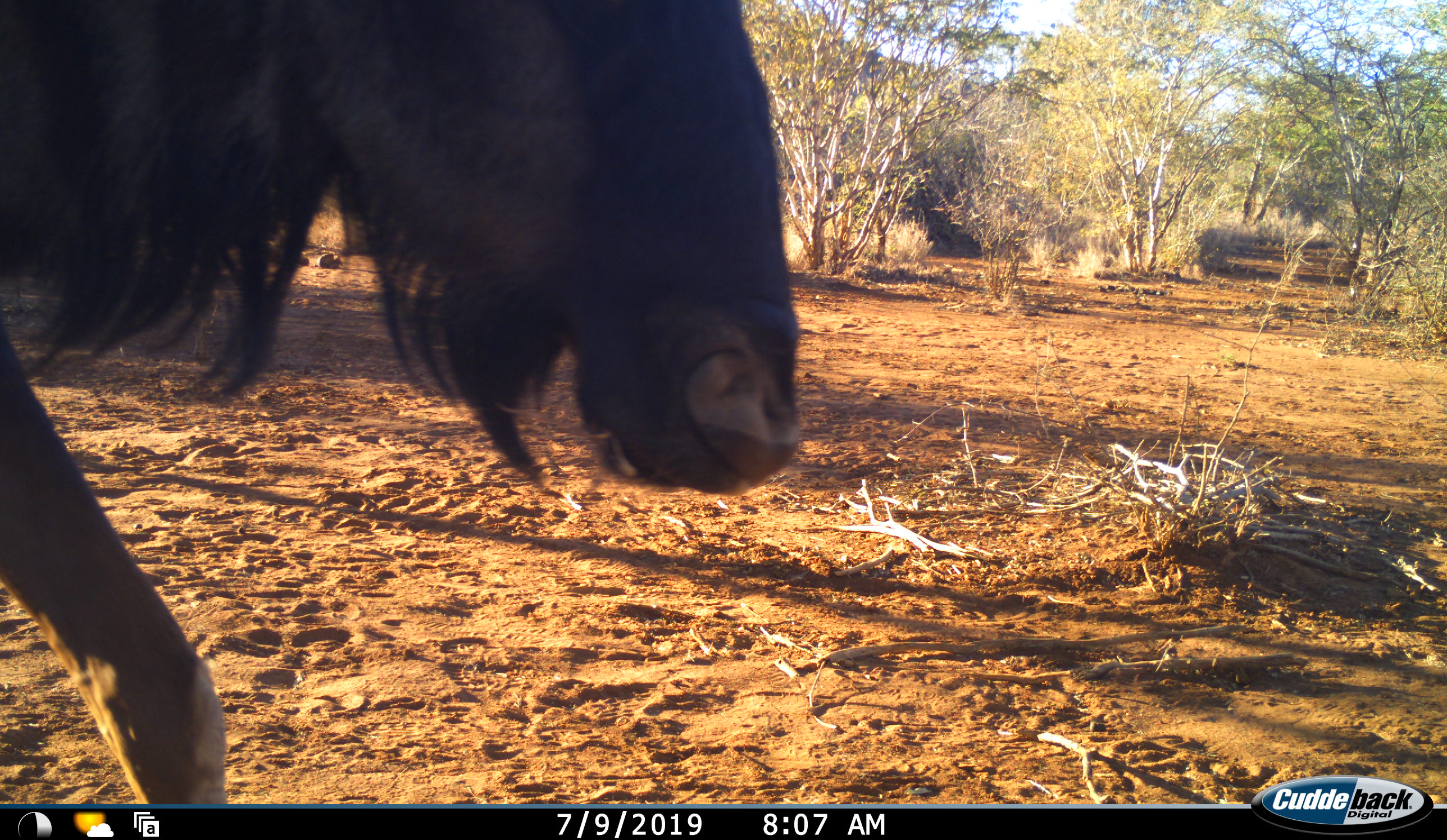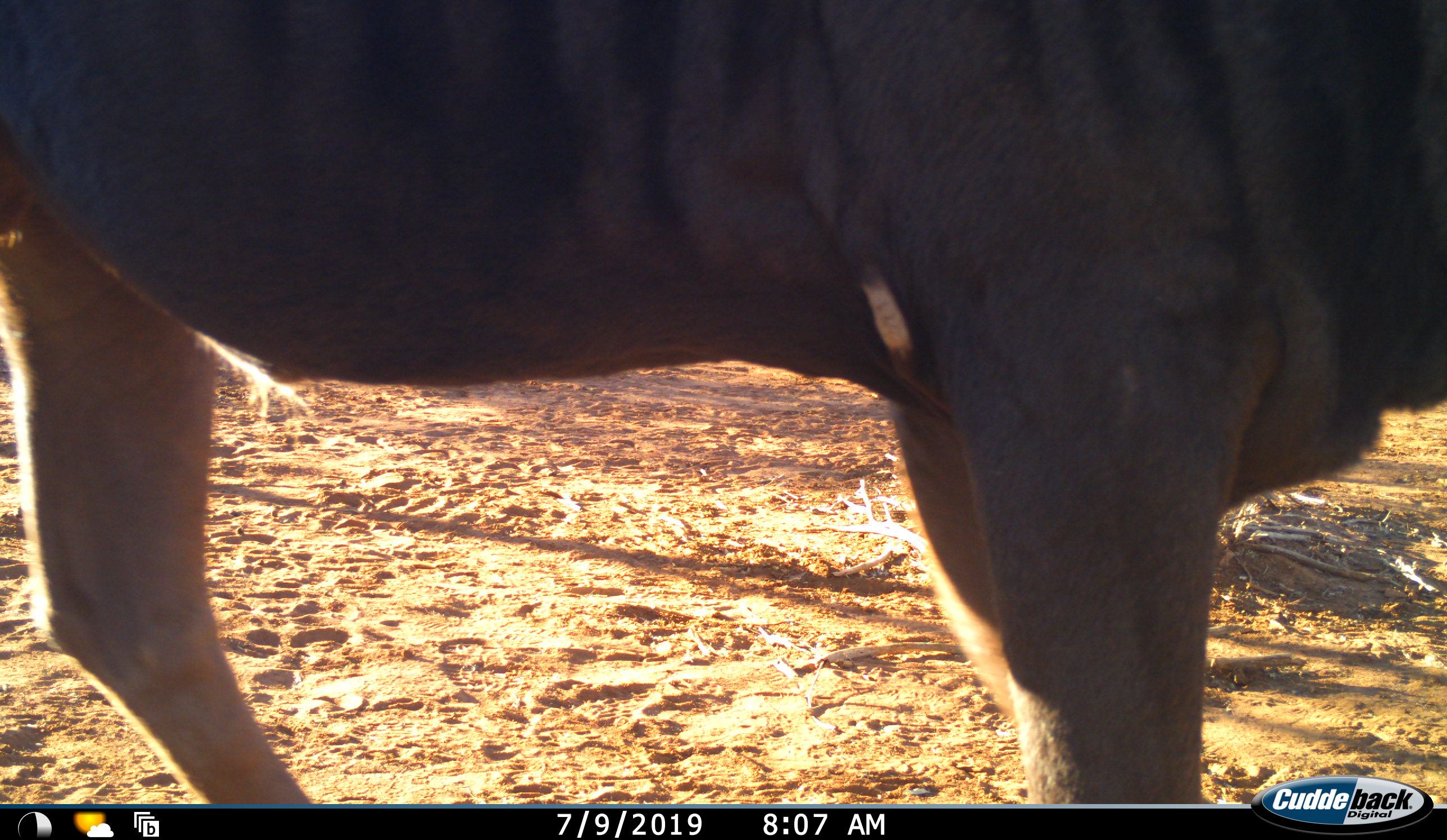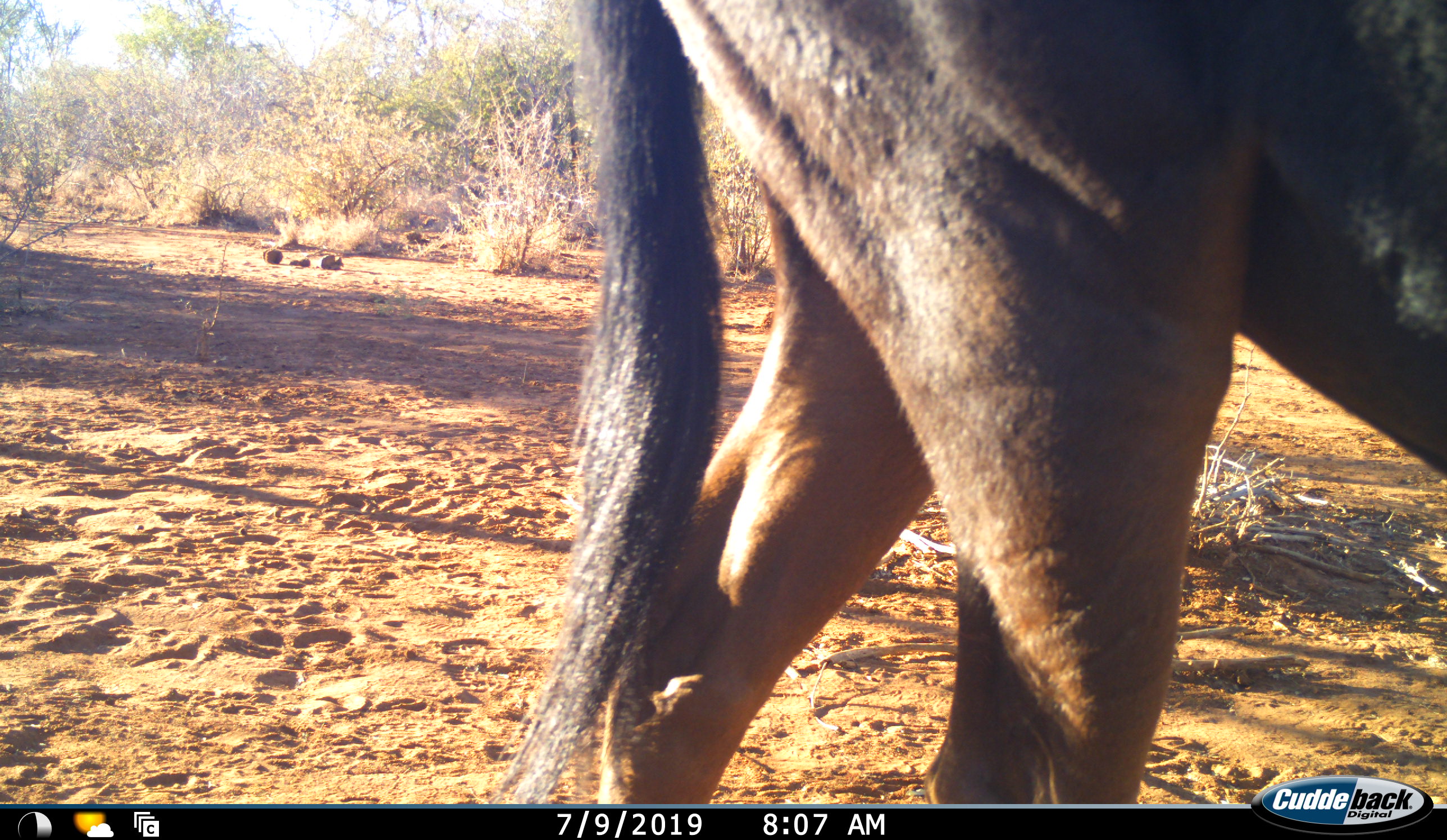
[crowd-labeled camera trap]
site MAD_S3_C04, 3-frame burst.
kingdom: Animalia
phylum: Chordata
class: Mammalia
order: Artiodactyla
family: Bovidae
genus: Connochaetes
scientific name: Connochaetes taurinus taurinus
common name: blue wildebeest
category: wildebeestblue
Wildebeestblue (blue wildebeest) (Connochaetes taurinus taurinus), count 1. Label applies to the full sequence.